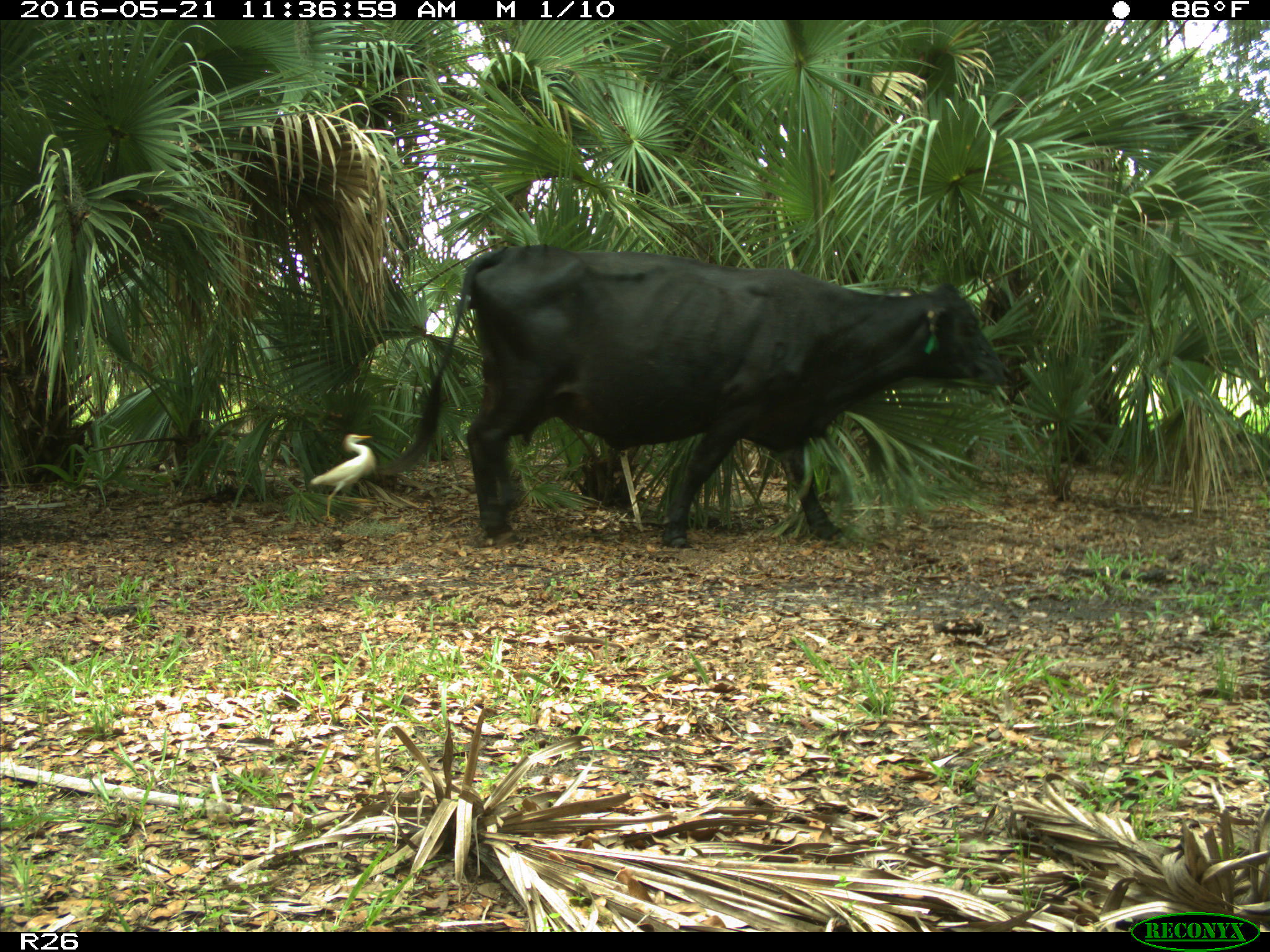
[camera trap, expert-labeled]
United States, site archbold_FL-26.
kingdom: Animalia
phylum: Chordata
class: Mammalia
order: Artiodactyla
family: Bovidae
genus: Bos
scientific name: Bos taurus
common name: domestic cow